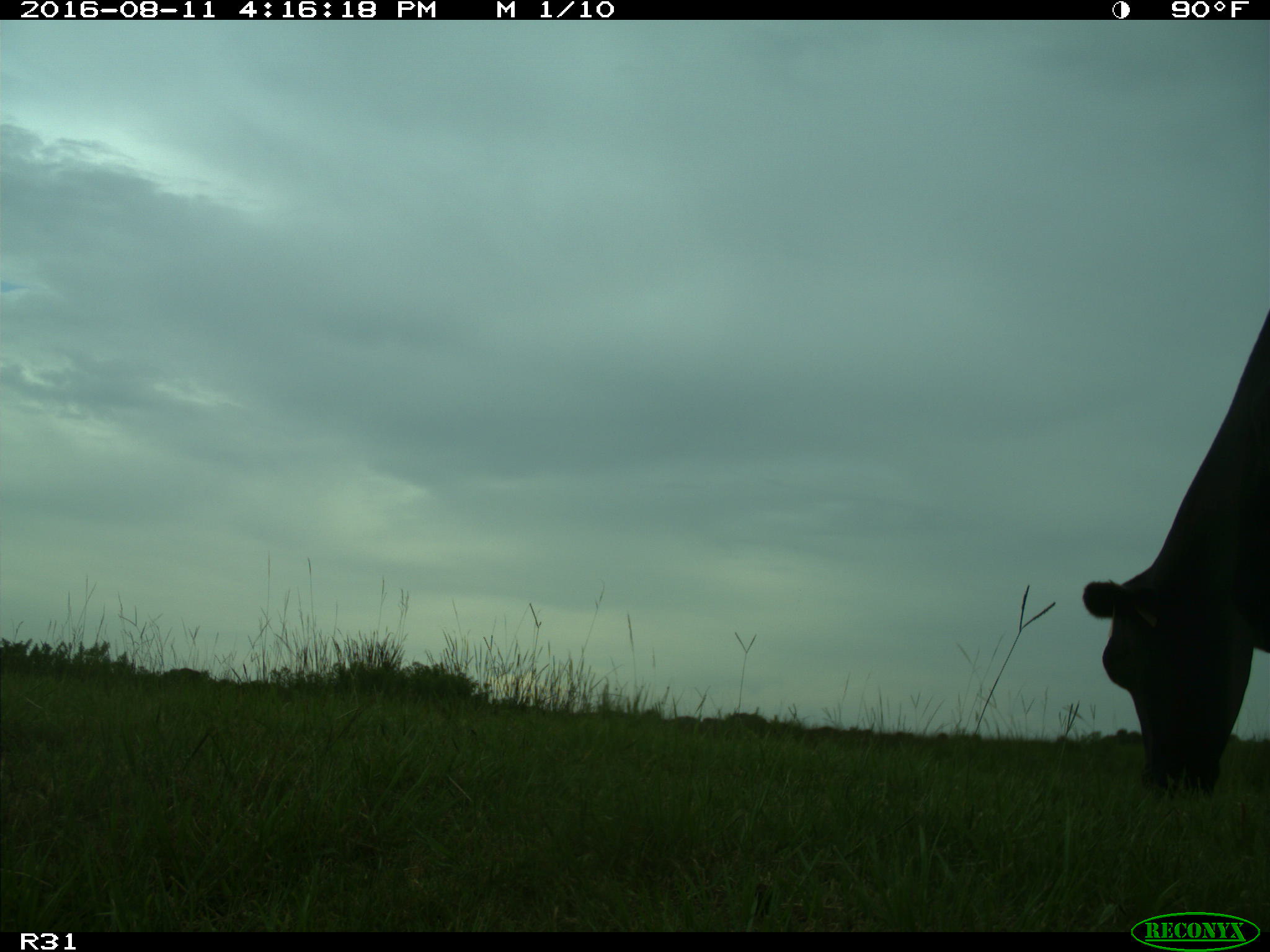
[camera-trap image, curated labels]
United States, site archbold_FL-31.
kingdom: Animalia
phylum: Chordata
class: Mammalia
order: Artiodactyla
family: Bovidae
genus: Bos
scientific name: Bos taurus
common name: domestic cow